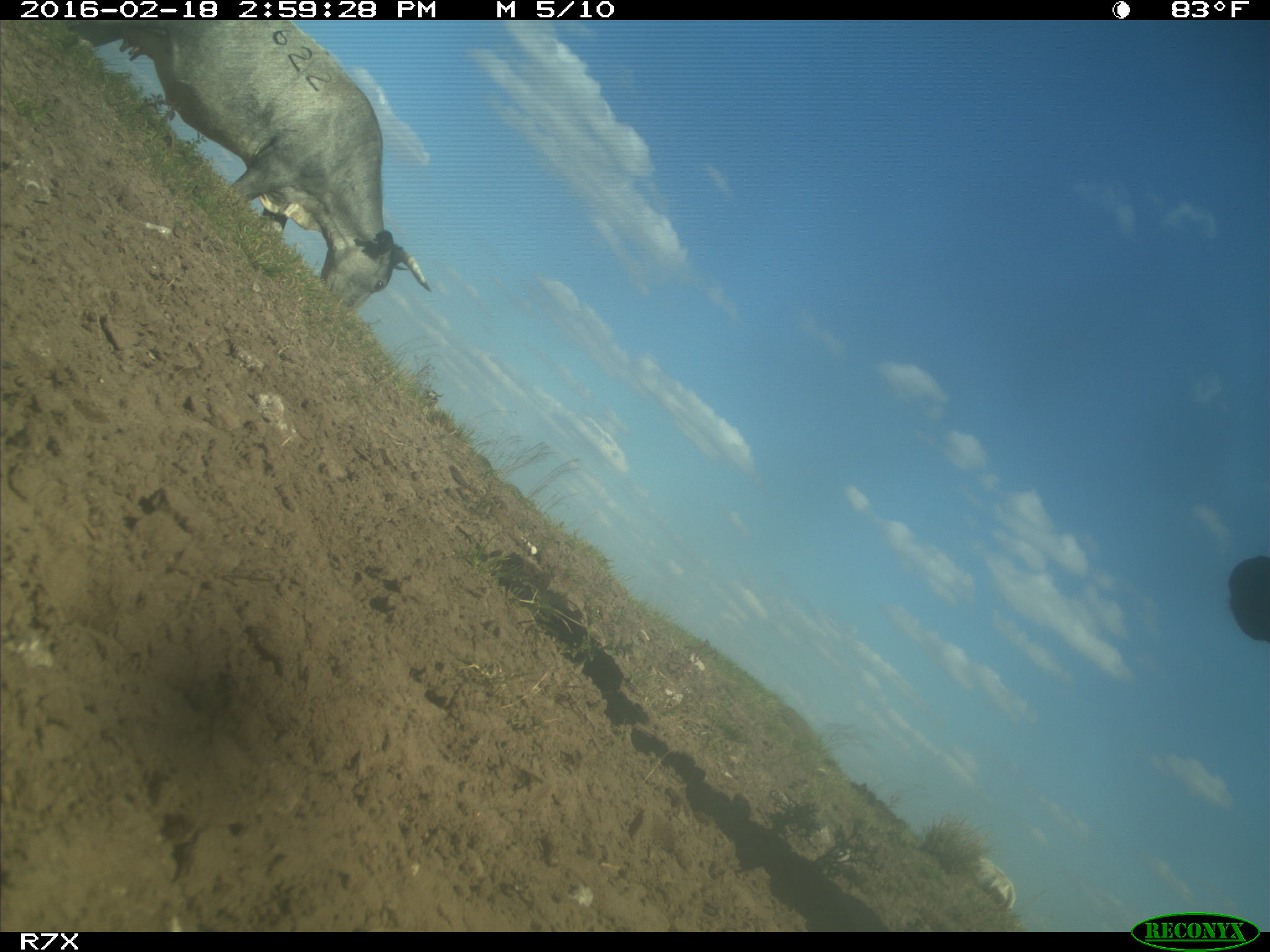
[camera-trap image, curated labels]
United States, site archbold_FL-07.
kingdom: Animalia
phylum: Chordata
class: Mammalia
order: Artiodactyla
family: Bovidae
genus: Bos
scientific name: Bos taurus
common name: domestic cow